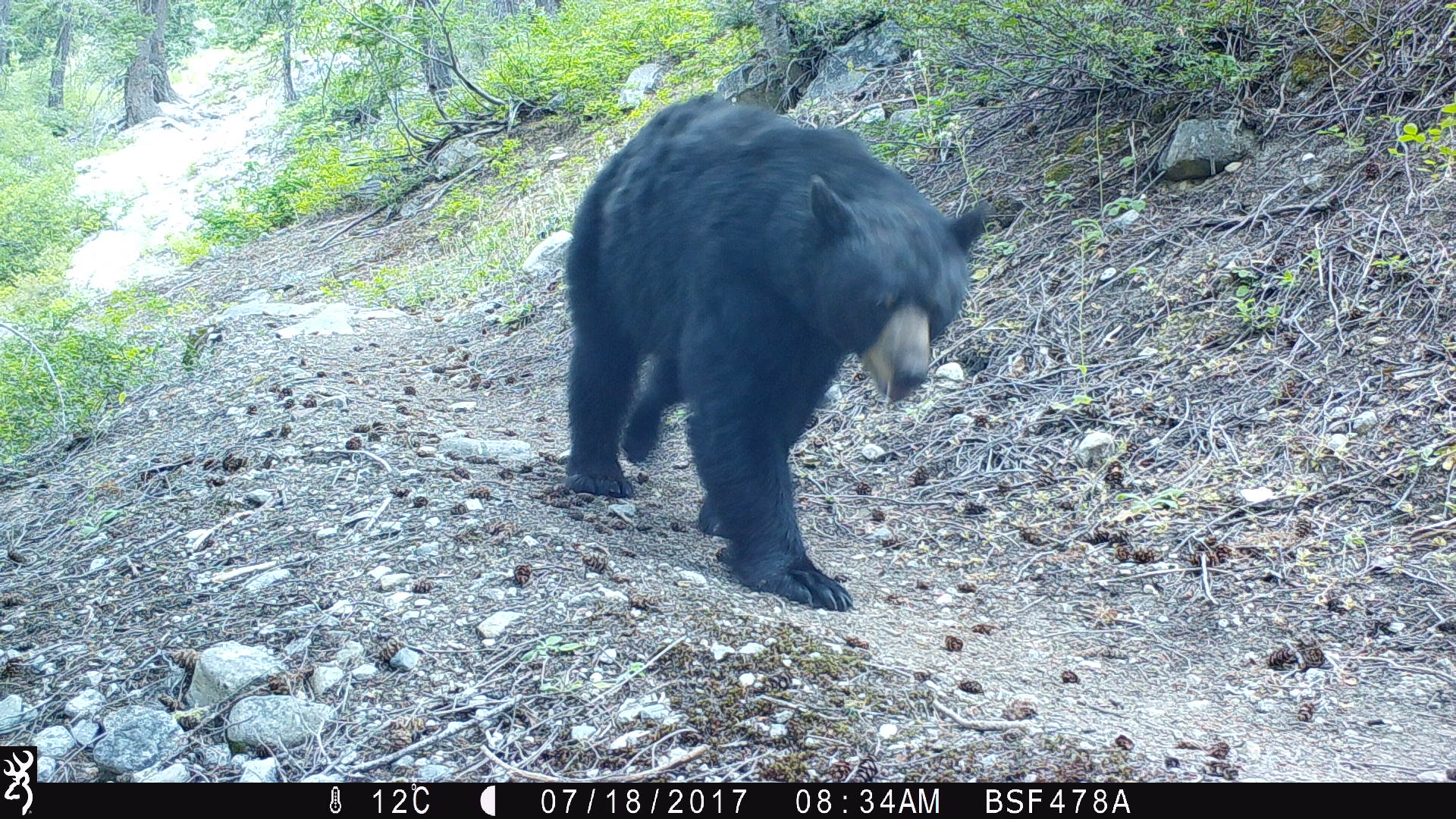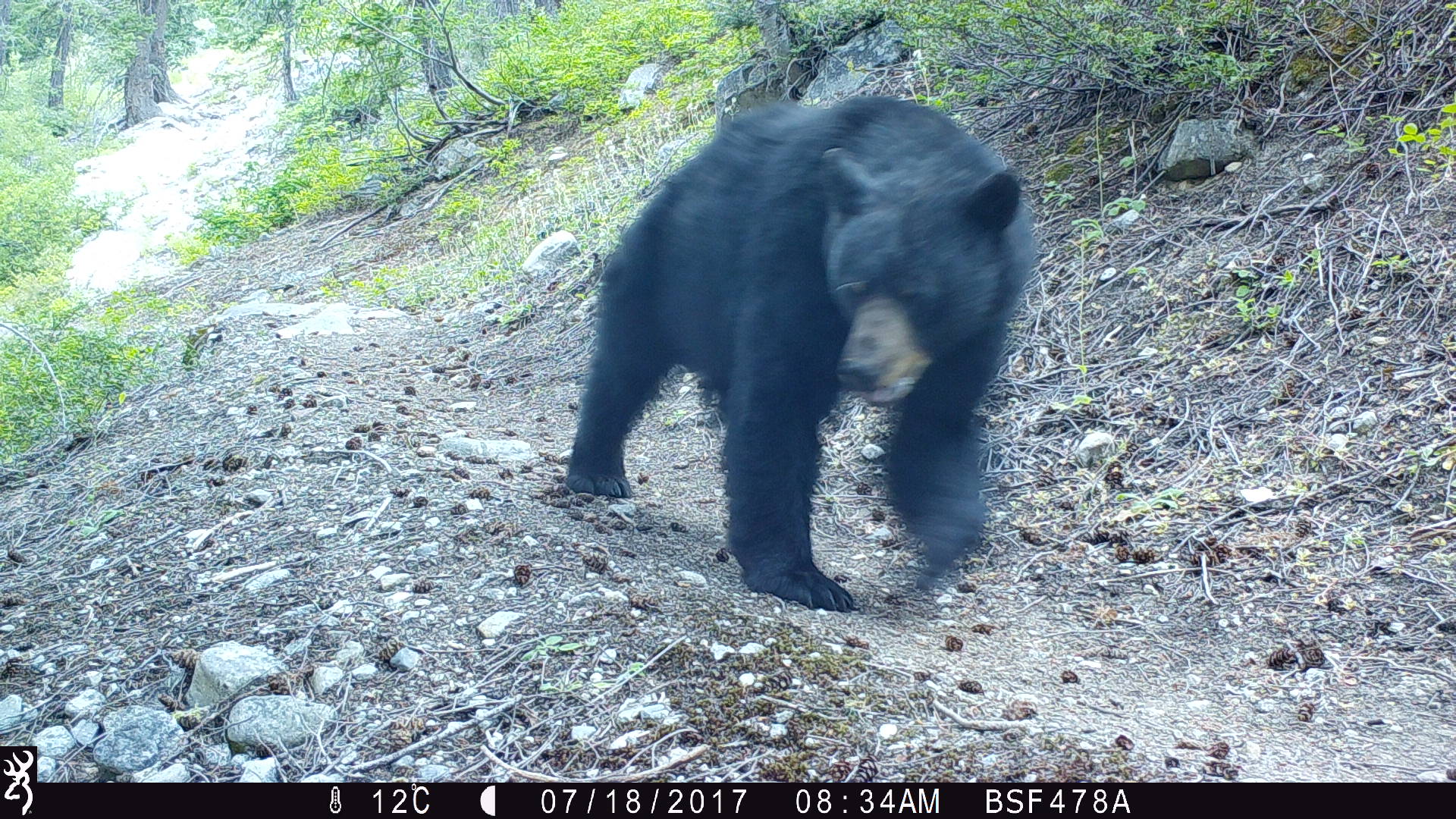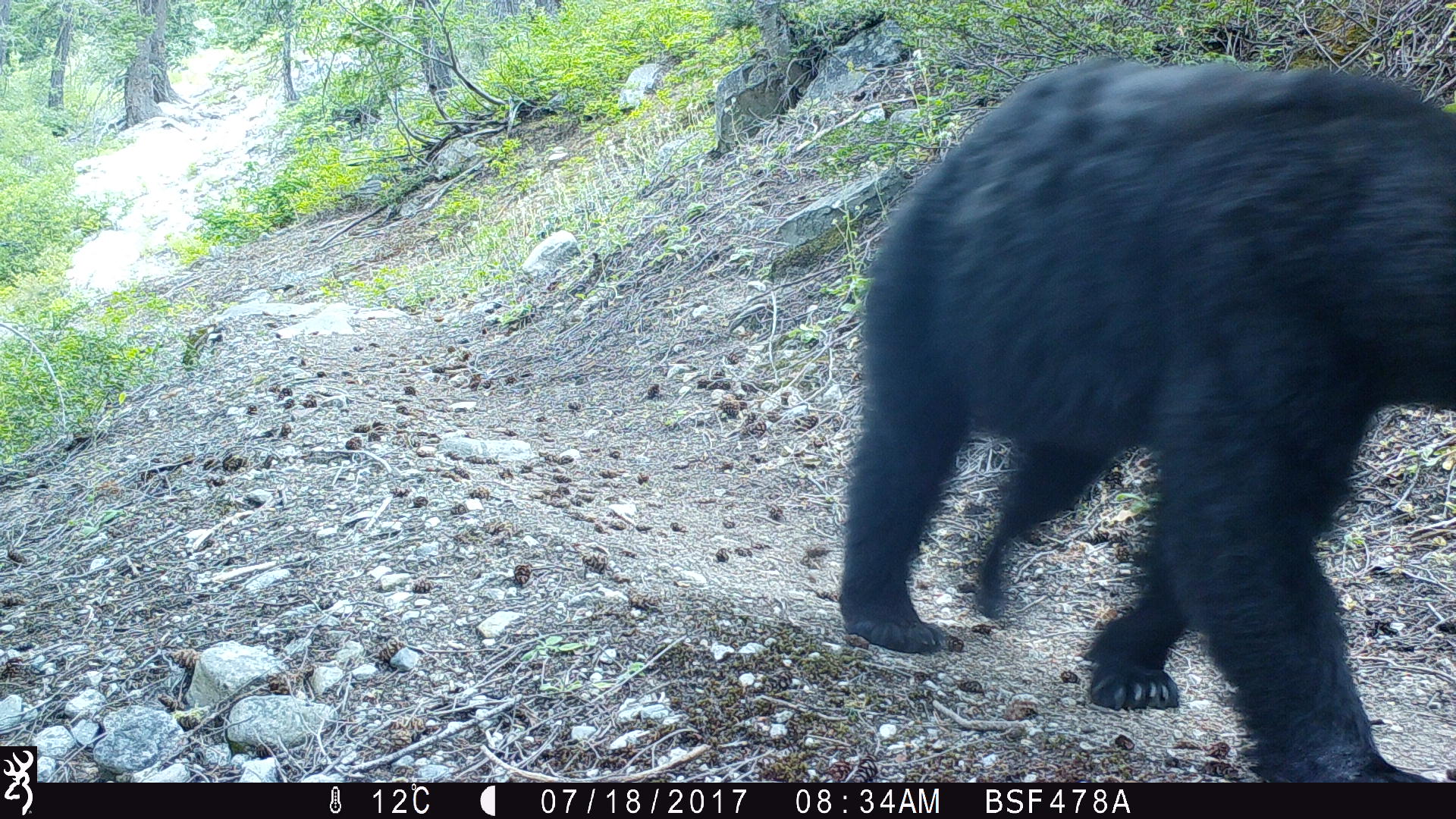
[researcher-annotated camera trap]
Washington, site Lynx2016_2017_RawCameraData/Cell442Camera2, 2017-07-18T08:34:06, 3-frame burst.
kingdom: Animalia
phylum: Chordata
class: Mammalia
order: Carnivora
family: Ursidae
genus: Ursus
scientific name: Ursus americanus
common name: american black bear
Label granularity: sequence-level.